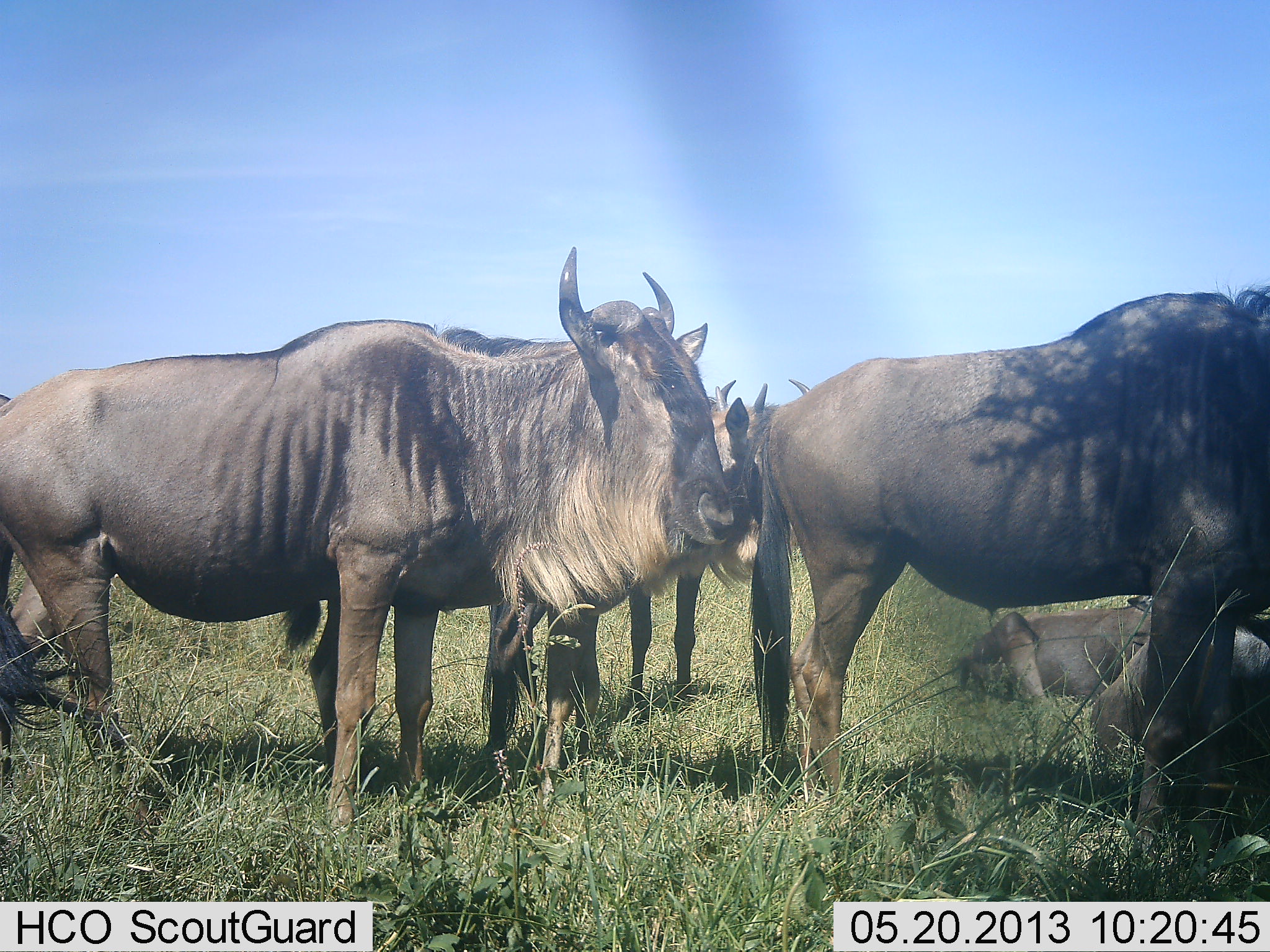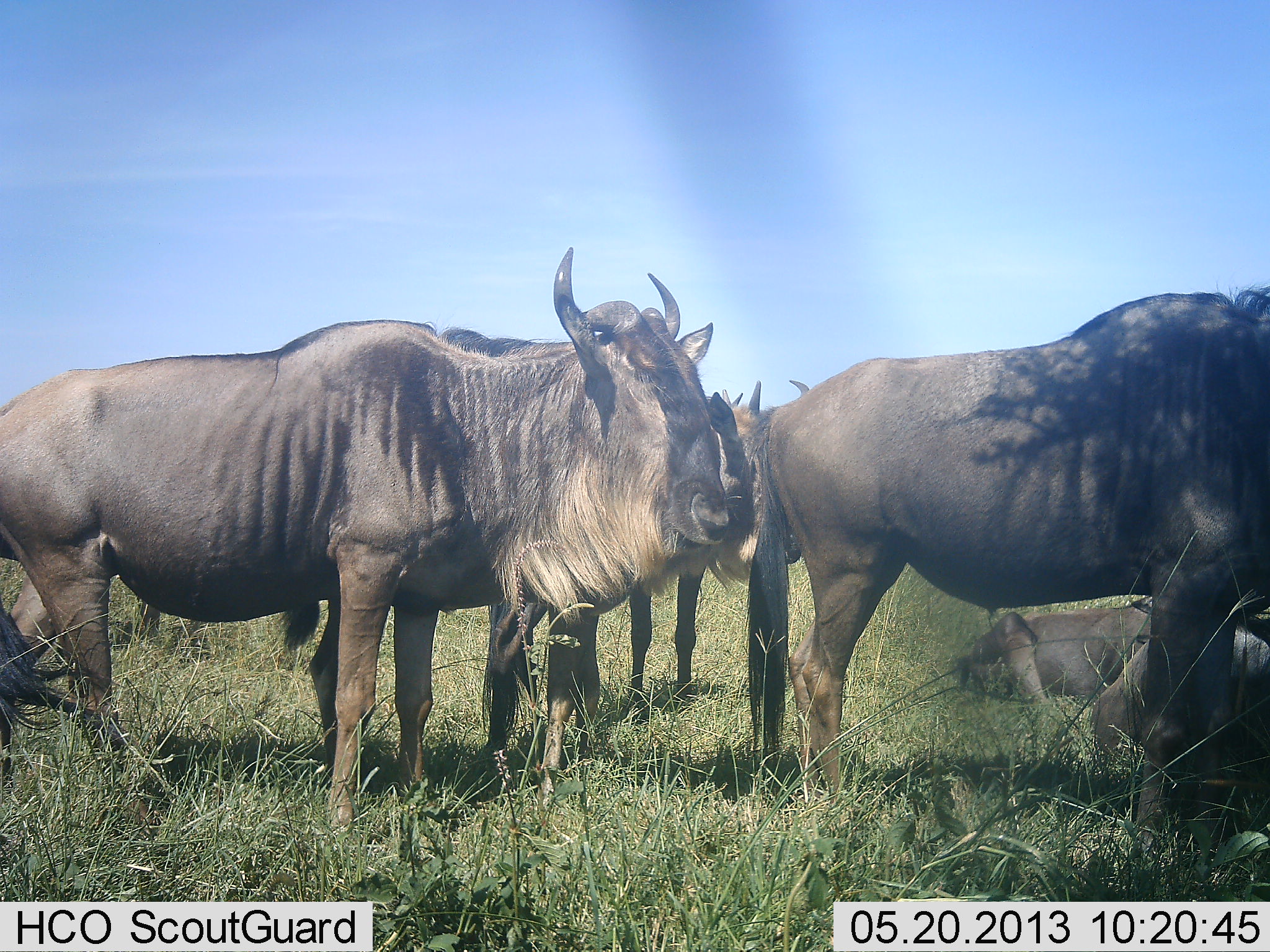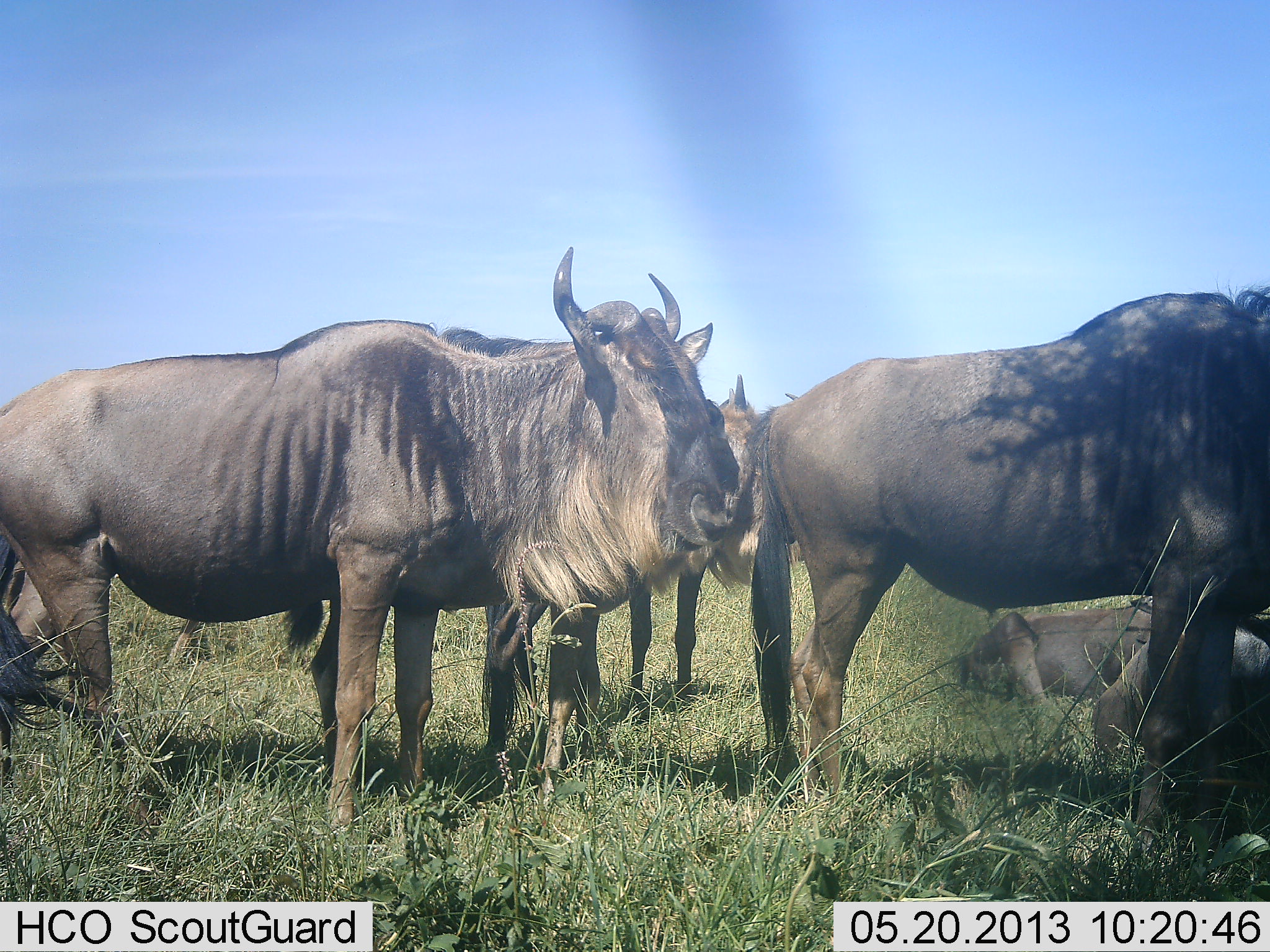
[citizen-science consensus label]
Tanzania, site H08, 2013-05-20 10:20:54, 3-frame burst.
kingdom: Animalia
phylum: Chordata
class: Mammalia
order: Artiodactyla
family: Bovidae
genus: Connochaetes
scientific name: Connochaetes taurinus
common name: blue wildebeest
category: wildebeest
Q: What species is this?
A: Wildebeest (blue wildebeest) (Connochaetes taurinus).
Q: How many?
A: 6.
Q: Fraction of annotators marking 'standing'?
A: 92%.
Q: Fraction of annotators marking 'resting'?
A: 88%.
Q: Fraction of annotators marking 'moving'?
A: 24%.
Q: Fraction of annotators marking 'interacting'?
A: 4%.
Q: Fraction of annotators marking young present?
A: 8%.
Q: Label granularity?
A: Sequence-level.